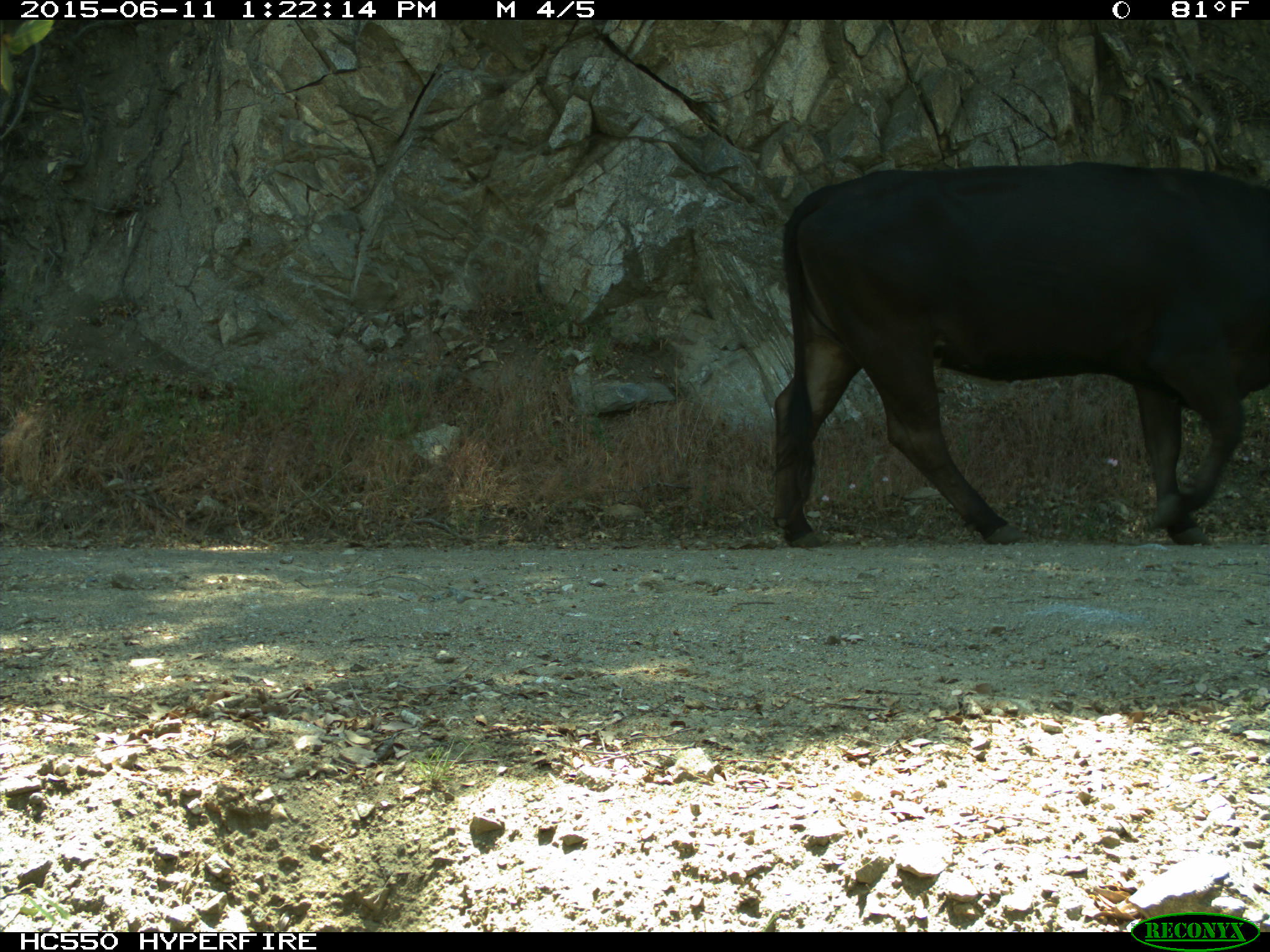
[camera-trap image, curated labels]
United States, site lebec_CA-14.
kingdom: Animalia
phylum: Chordata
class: Mammalia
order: Artiodactyla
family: Bovidae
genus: Bos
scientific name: Bos taurus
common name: domestic cow